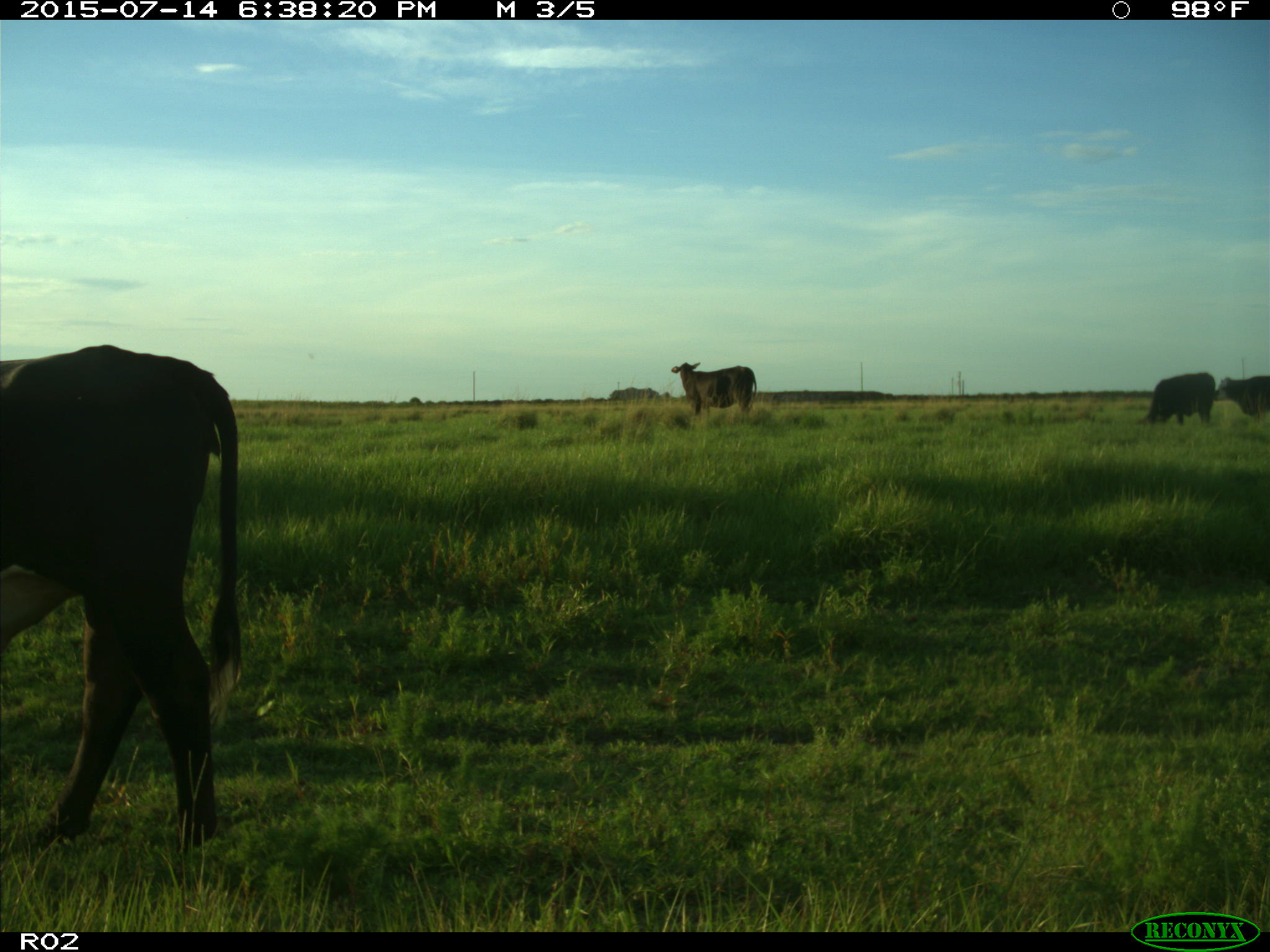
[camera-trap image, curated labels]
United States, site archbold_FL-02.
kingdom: Animalia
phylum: Chordata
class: Mammalia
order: Artiodactyla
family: Bovidae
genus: Bos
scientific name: Bos taurus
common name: domestic cow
Bos taurus (domestic cow).